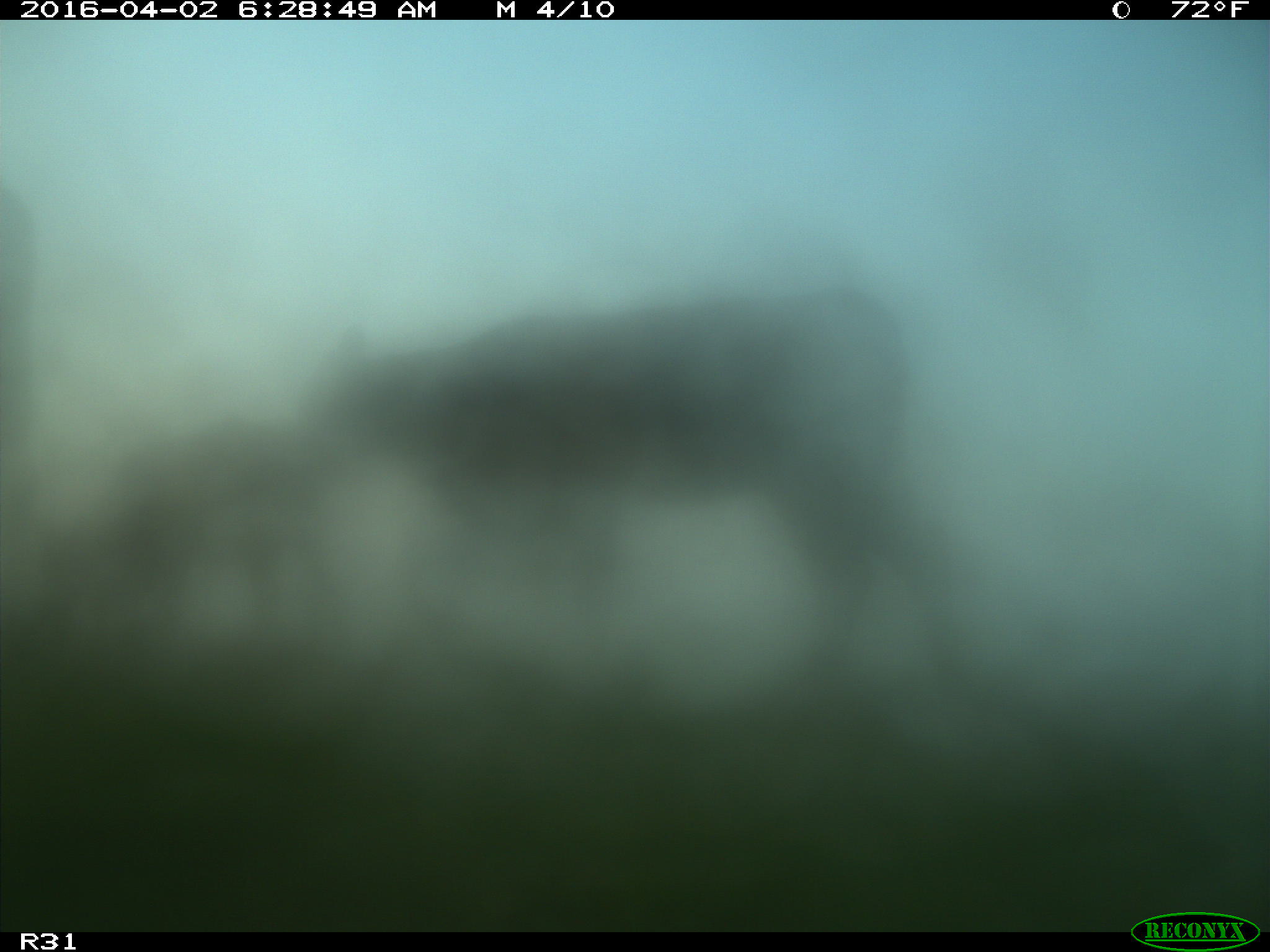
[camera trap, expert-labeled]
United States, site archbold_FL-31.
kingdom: Animalia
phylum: Chordata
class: Mammalia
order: Artiodactyla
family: Bovidae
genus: Bos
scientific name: Bos taurus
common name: domestic cow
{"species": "Bos taurus (domestic cow)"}